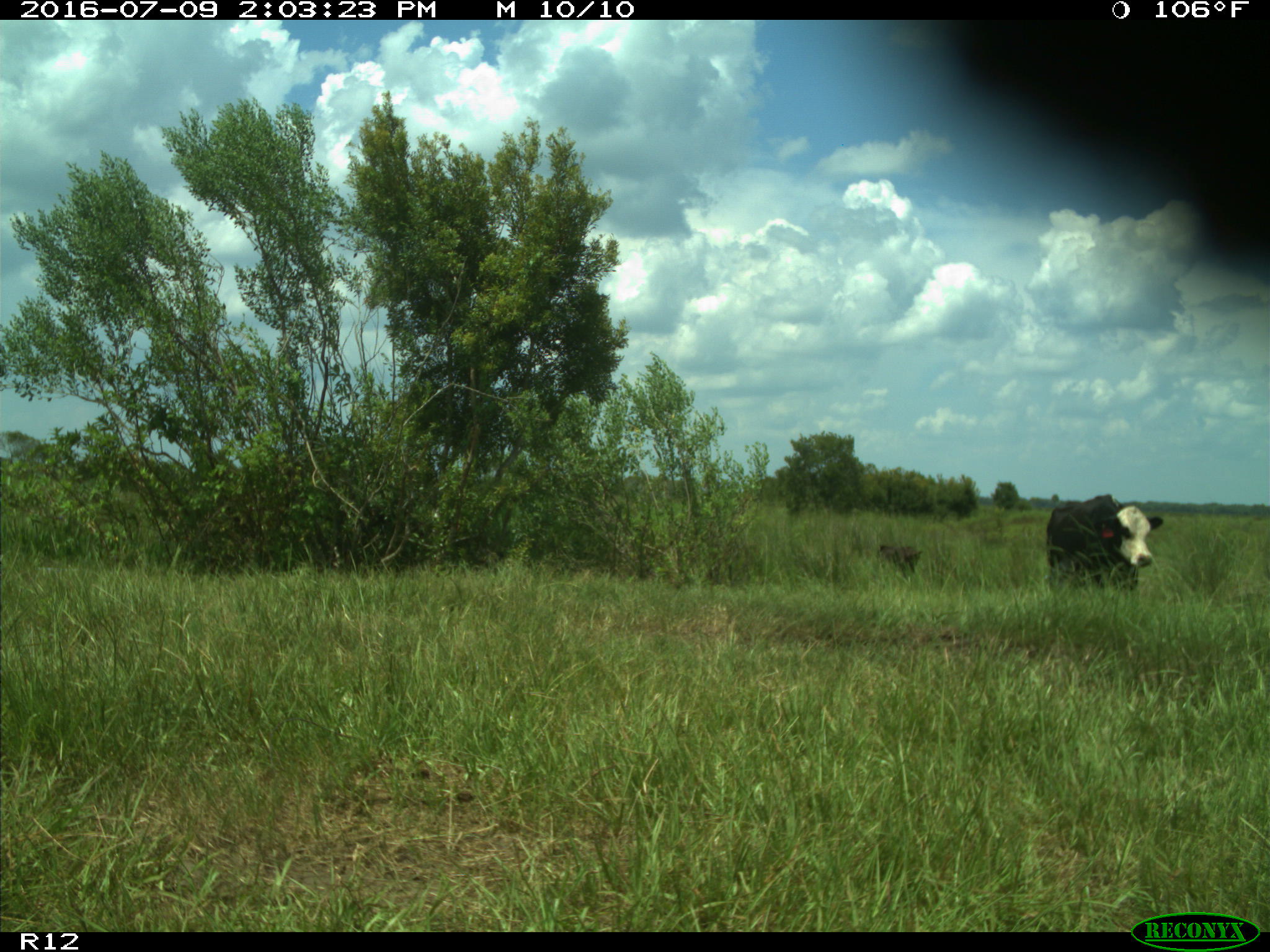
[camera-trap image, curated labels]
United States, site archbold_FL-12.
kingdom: Animalia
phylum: Chordata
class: Mammalia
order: Artiodactyla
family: Bovidae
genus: Bos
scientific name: Bos taurus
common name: domestic cow